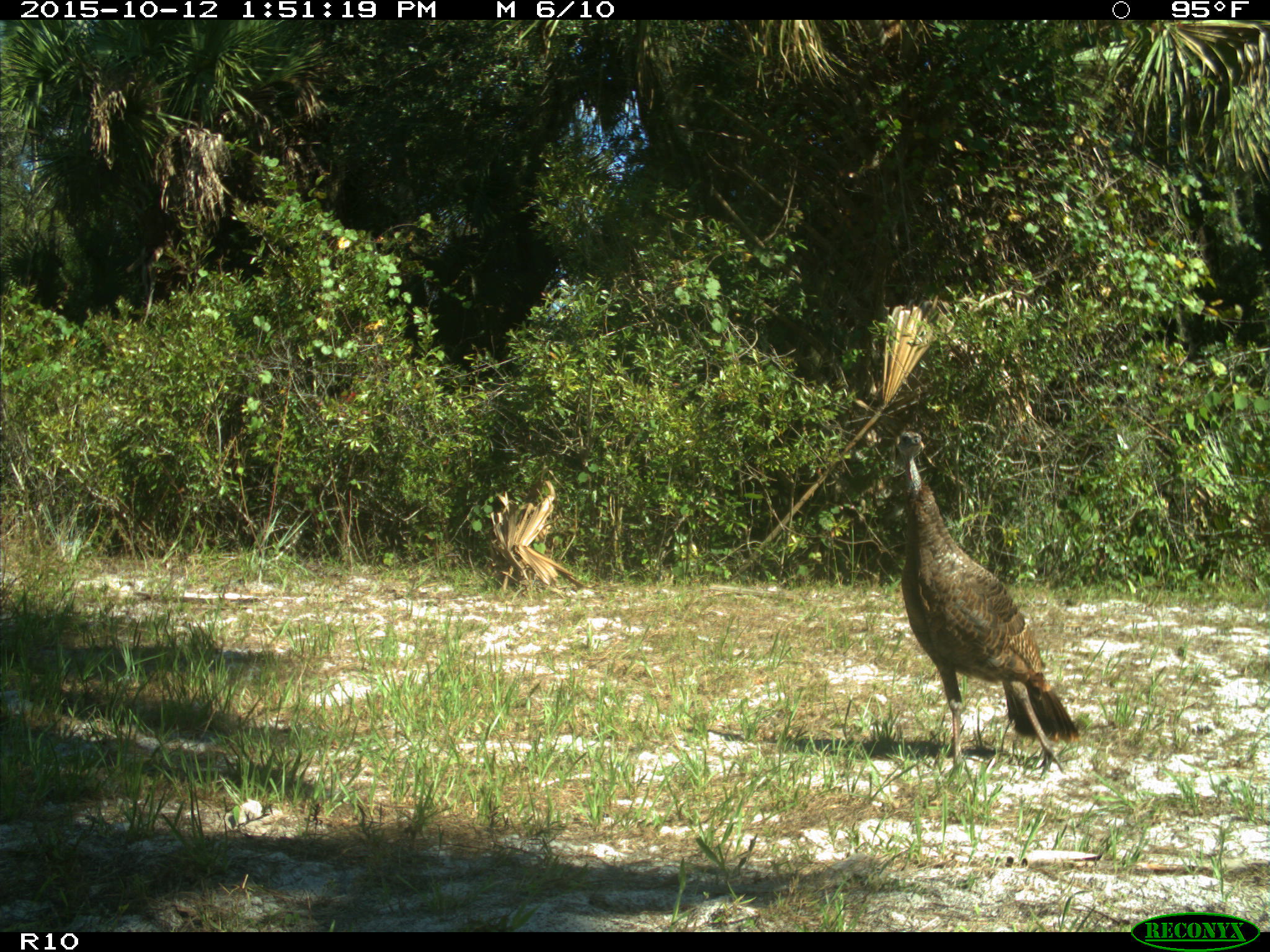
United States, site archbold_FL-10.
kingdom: Animalia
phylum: Chordata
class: Aves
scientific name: Aves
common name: birds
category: unidentified bird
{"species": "unidentified bird (birds) (Aves)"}